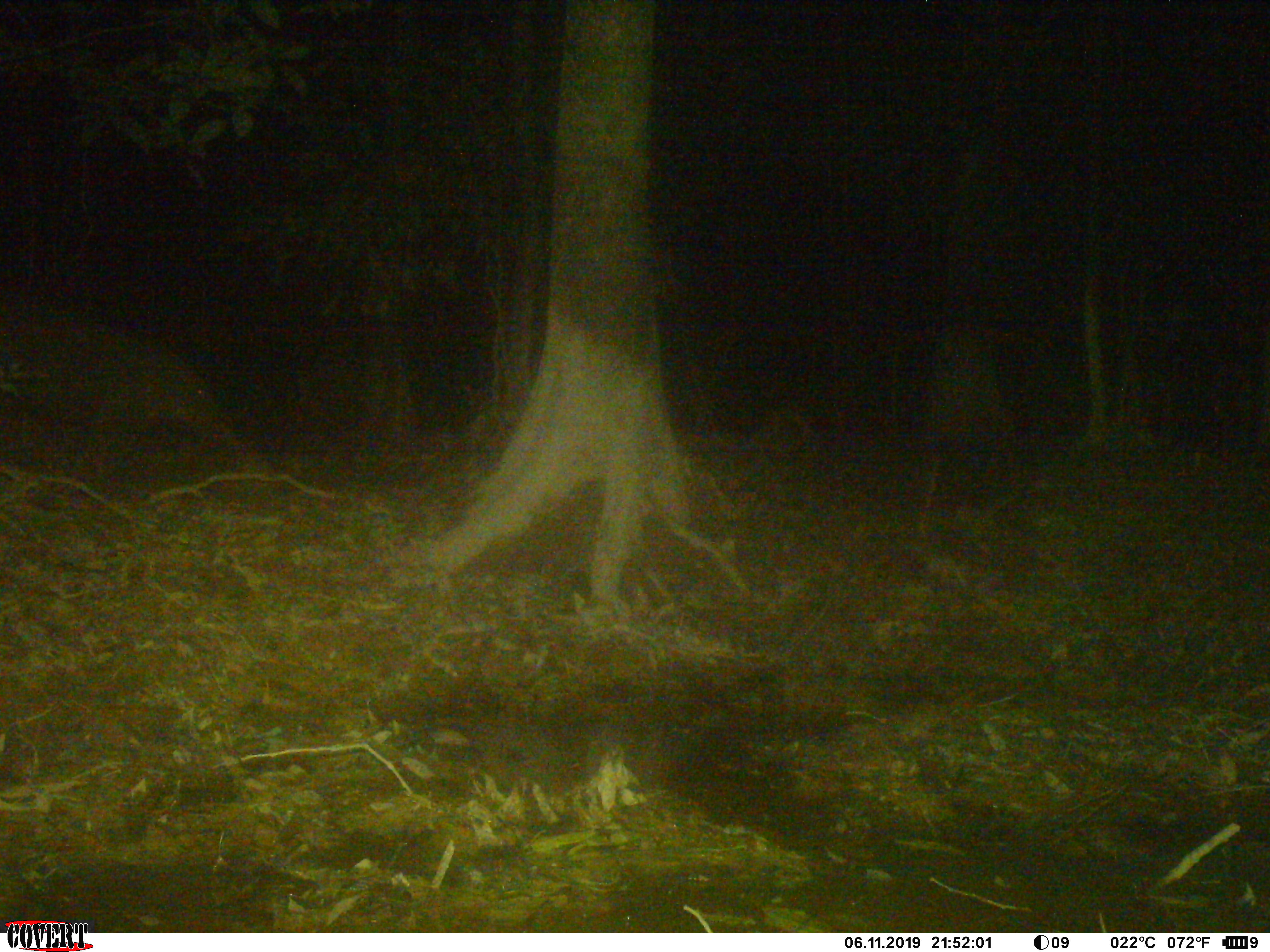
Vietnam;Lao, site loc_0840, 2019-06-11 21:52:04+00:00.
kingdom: Animalia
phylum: Chordata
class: Mammalia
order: Artiodactyla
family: Suidae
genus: Sus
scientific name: Sus scrofa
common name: eurasian wild pig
Eurasian wild pig (Sus scrofa). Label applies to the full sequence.